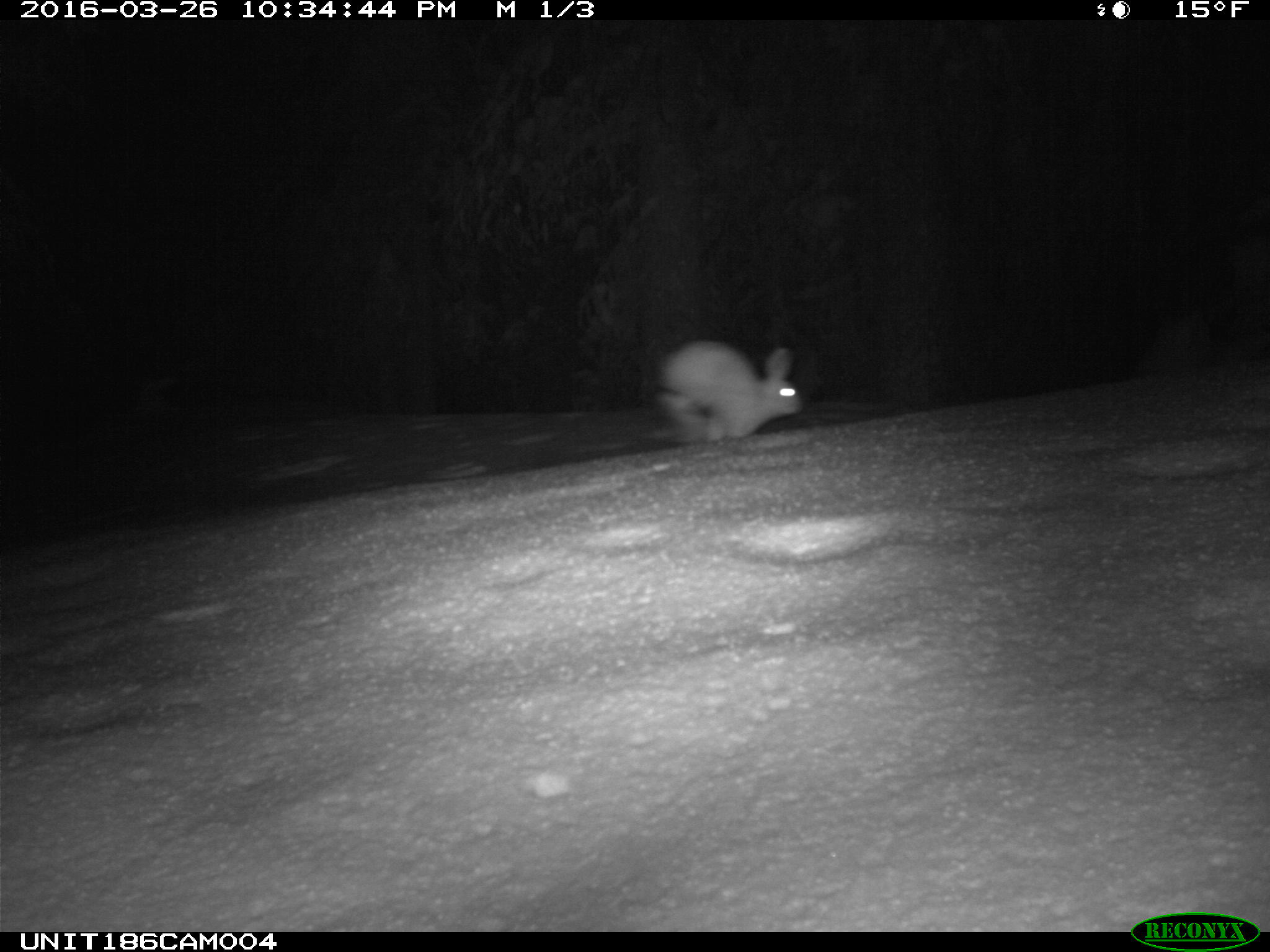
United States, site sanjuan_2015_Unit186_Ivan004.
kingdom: Animalia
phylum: Chordata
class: Mammalia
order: Lagomorpha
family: Leporidae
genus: Lepus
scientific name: Lepus americanus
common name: snowshoe hare